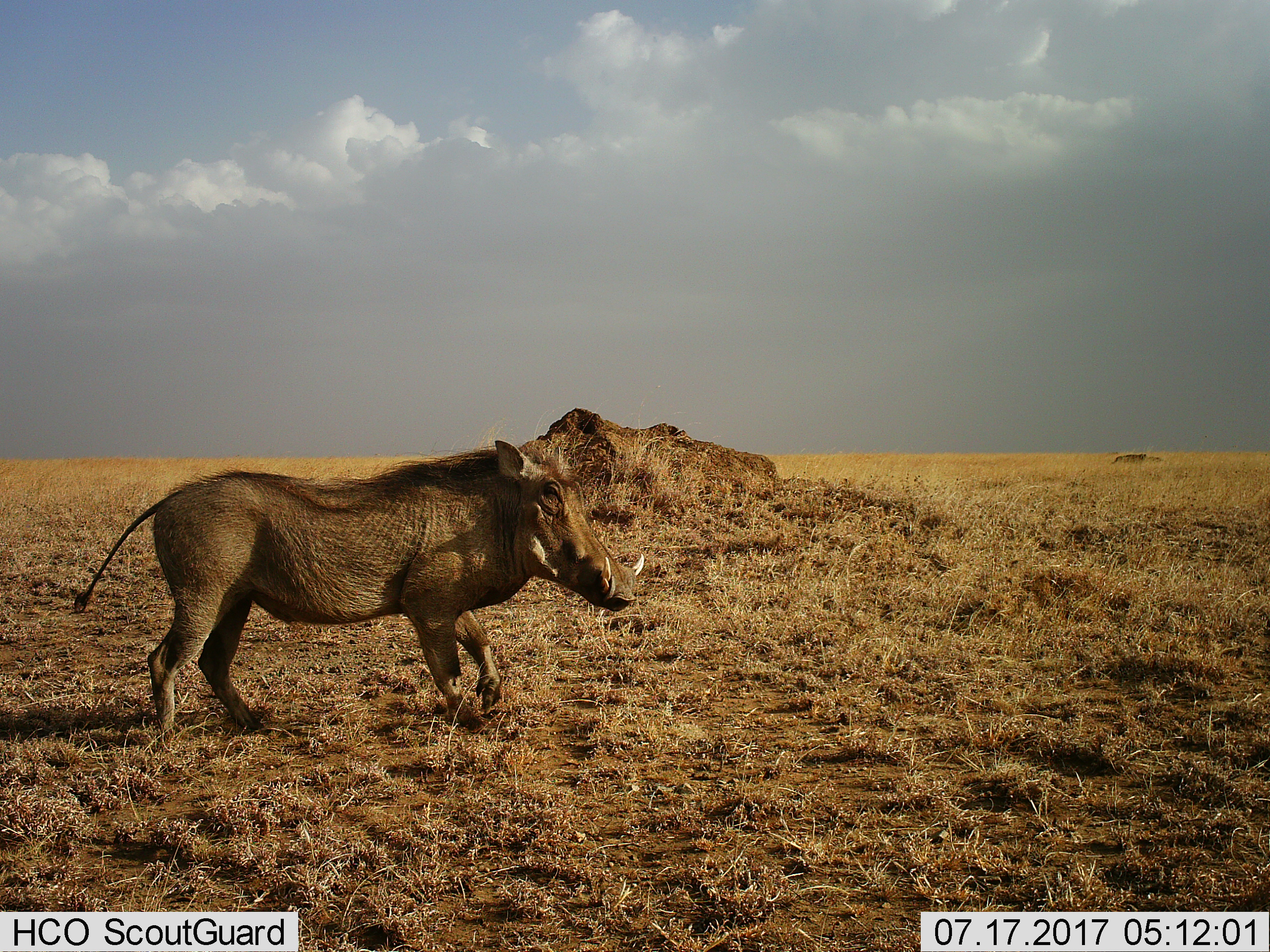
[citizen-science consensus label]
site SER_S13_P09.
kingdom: Animalia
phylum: Chordata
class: Mammalia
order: Artiodactyla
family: Suidae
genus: Phacochoerus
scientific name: Phacochoerus africanus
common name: warthog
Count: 1.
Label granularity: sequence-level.